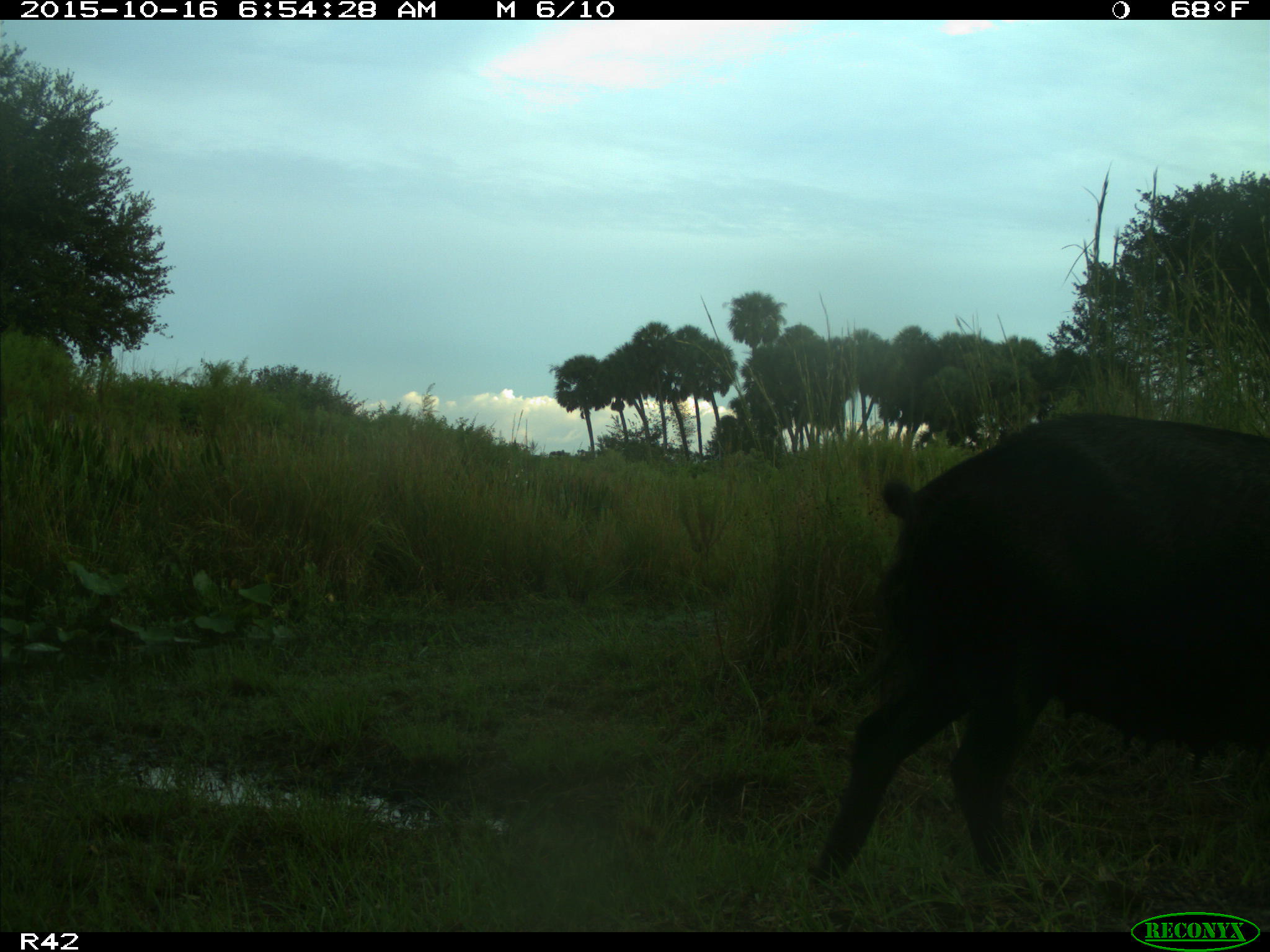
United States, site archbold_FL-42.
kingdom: Animalia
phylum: Chordata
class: Mammalia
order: Artiodactyla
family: Suidae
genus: Sus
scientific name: Sus scrofa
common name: wild boar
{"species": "Sus scrofa (wild boar)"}